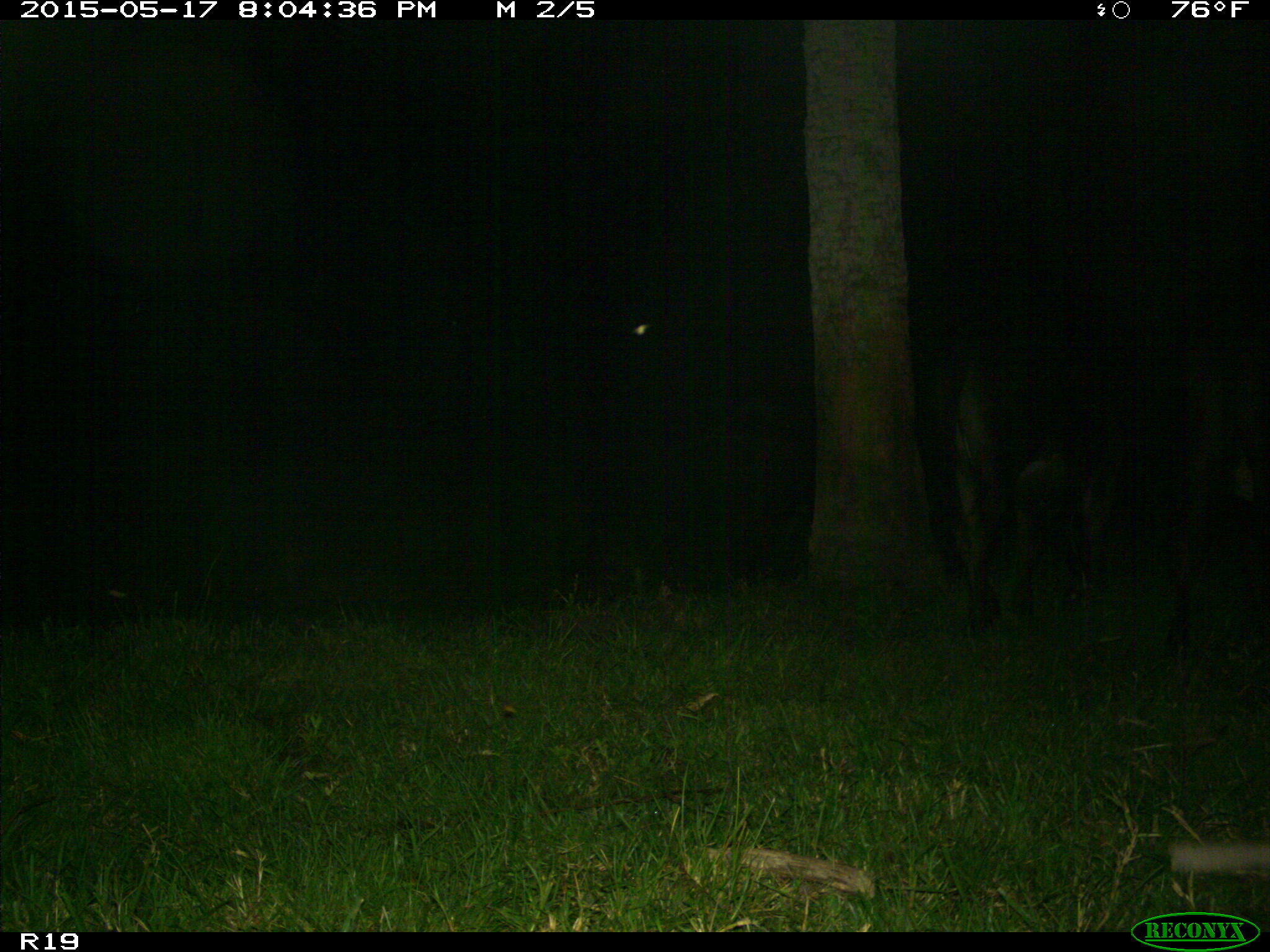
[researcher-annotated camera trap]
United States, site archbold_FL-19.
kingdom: Animalia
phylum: Chordata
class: Mammalia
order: Artiodactyla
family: Bovidae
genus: Bos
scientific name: Bos taurus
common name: domestic cow